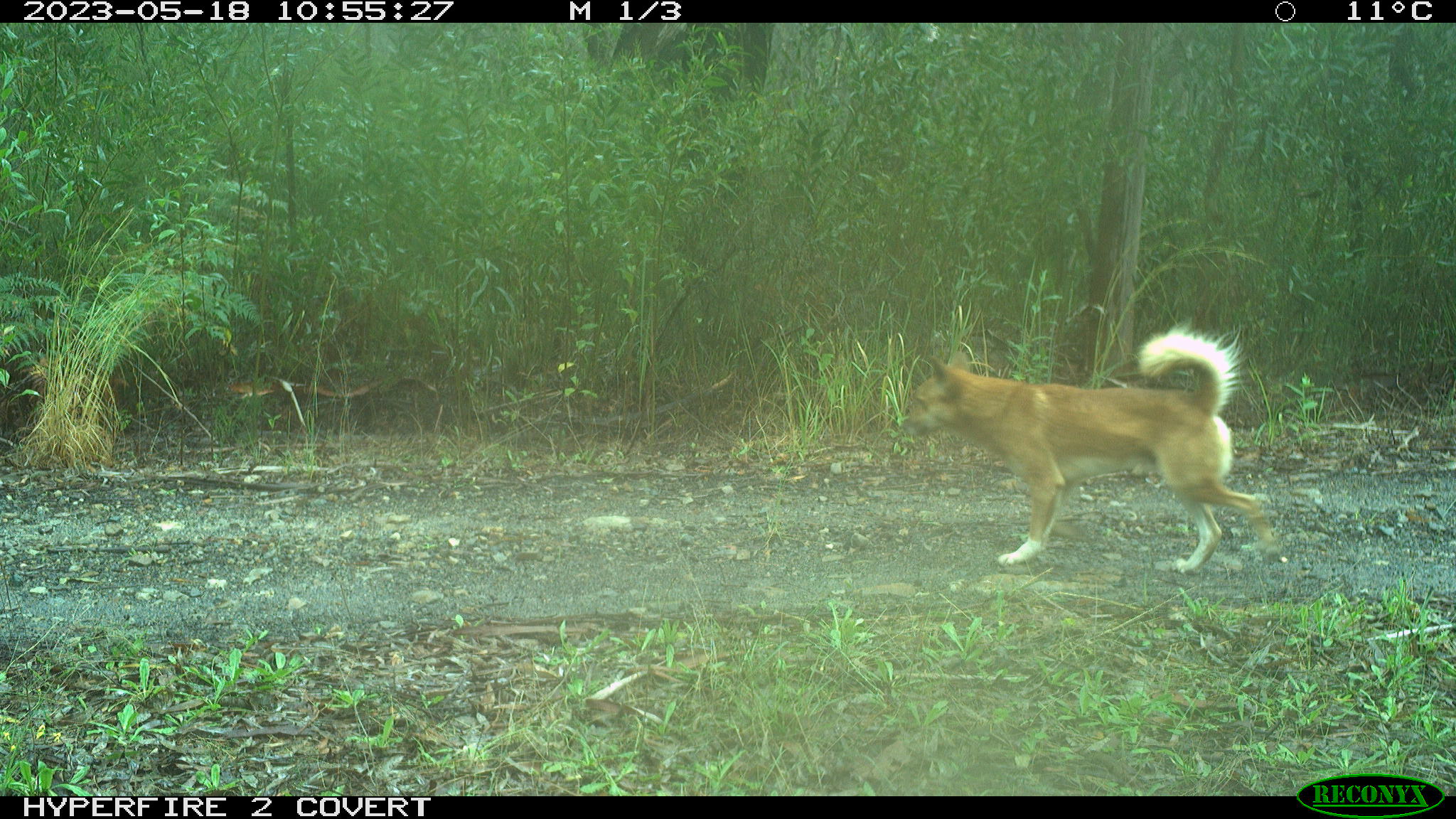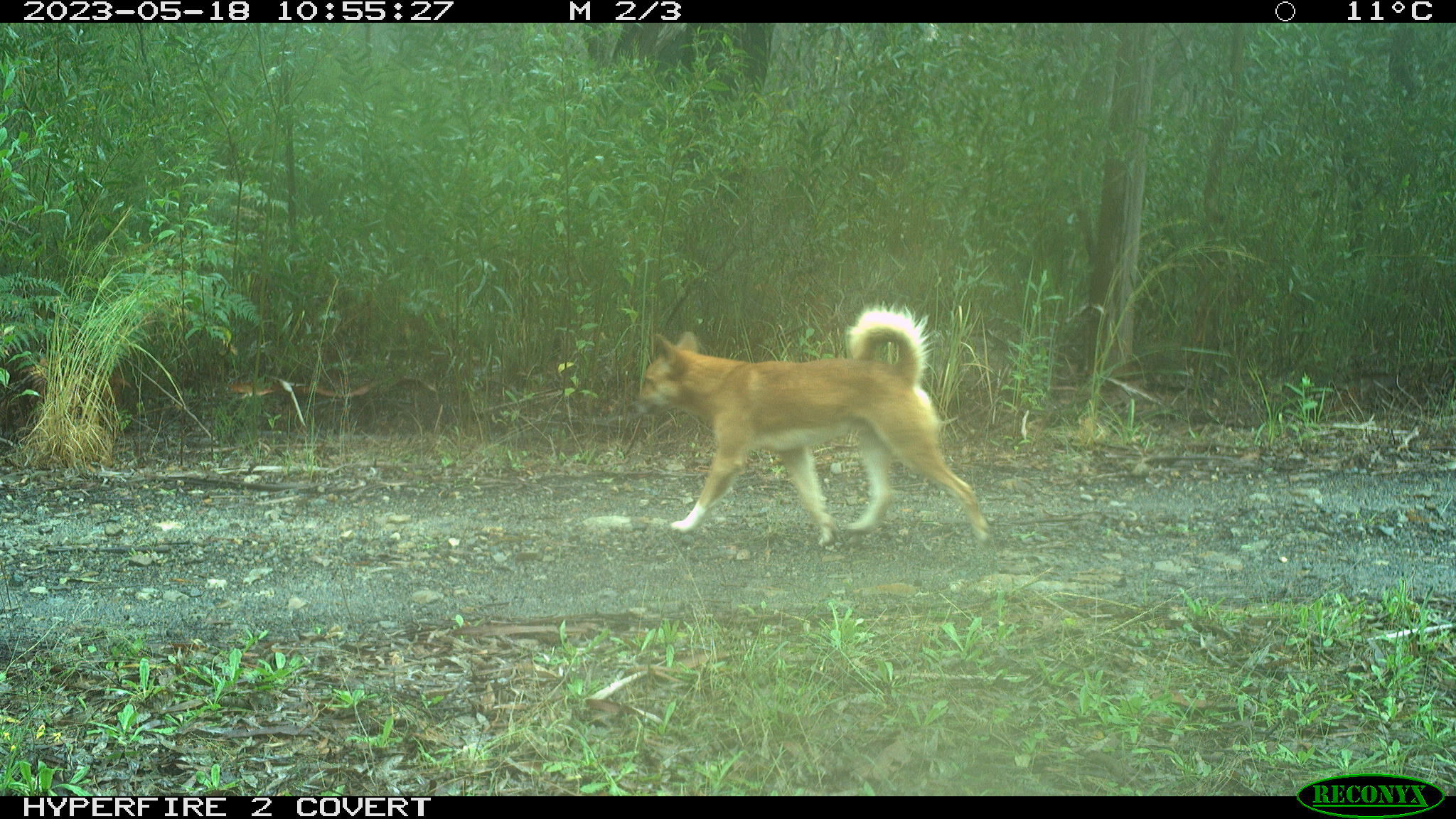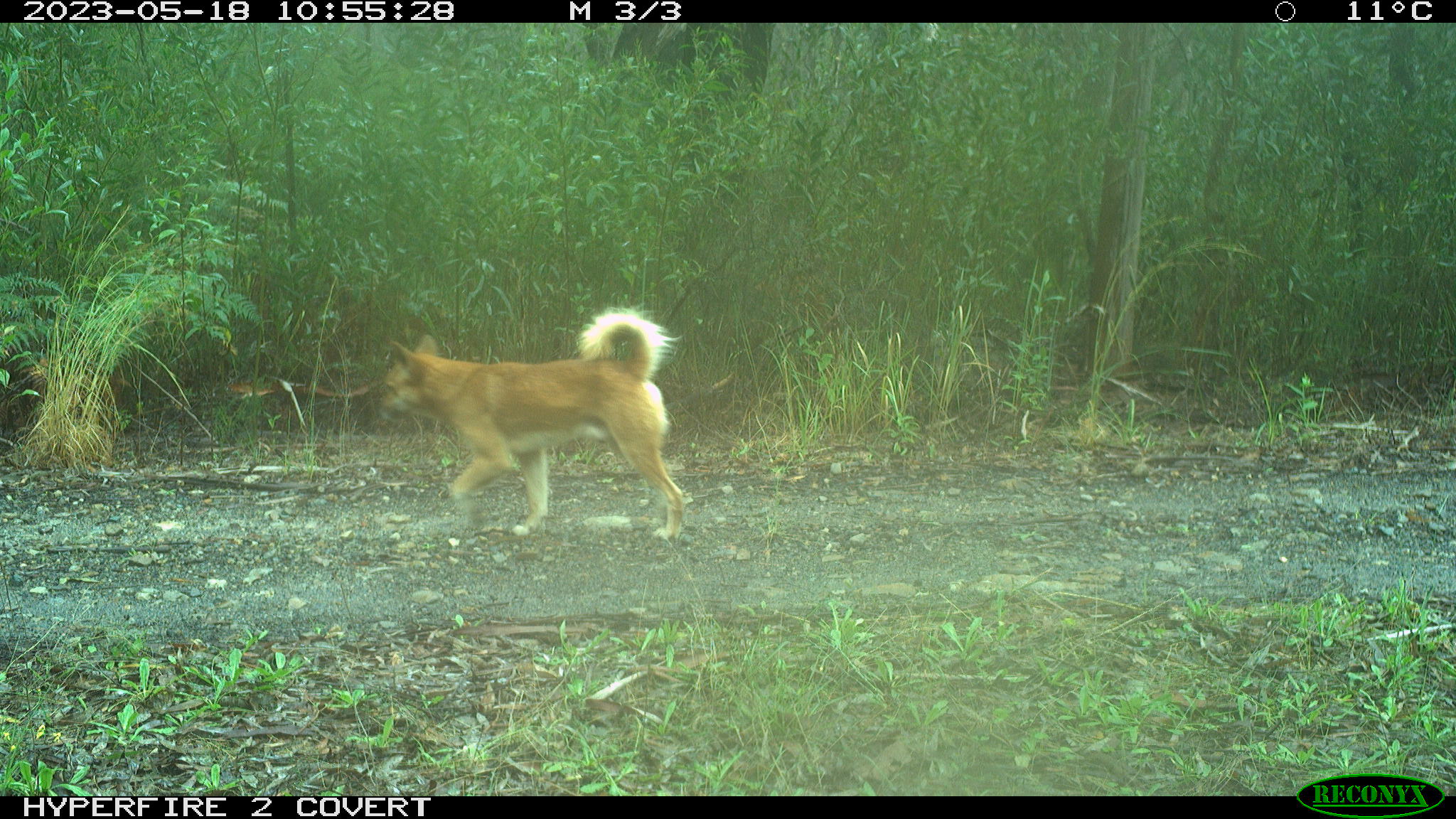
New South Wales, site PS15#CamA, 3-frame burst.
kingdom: Animalia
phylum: Chordata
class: Mammalia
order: Carnivora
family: Canidae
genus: Canis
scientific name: Canis familiaris dingo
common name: dingo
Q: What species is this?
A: Dingo (Canis familiaris dingo).